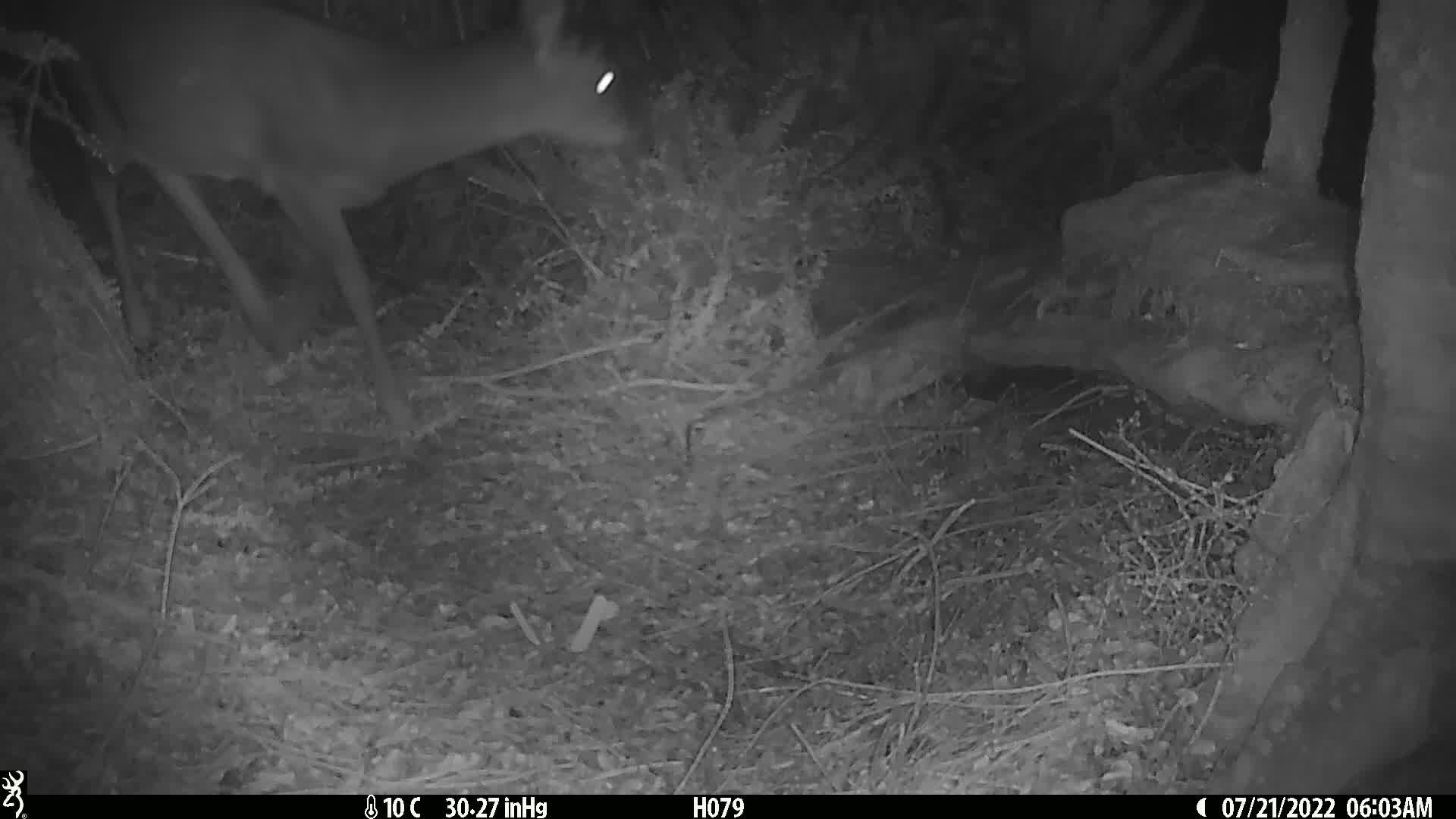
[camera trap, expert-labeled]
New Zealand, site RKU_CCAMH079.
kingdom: Animalia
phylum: Chordata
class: Mammalia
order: Artiodactyla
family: Cervidae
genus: Odocoileus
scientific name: Odocoileus virginianus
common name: white-tailed deer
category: white tailed deer